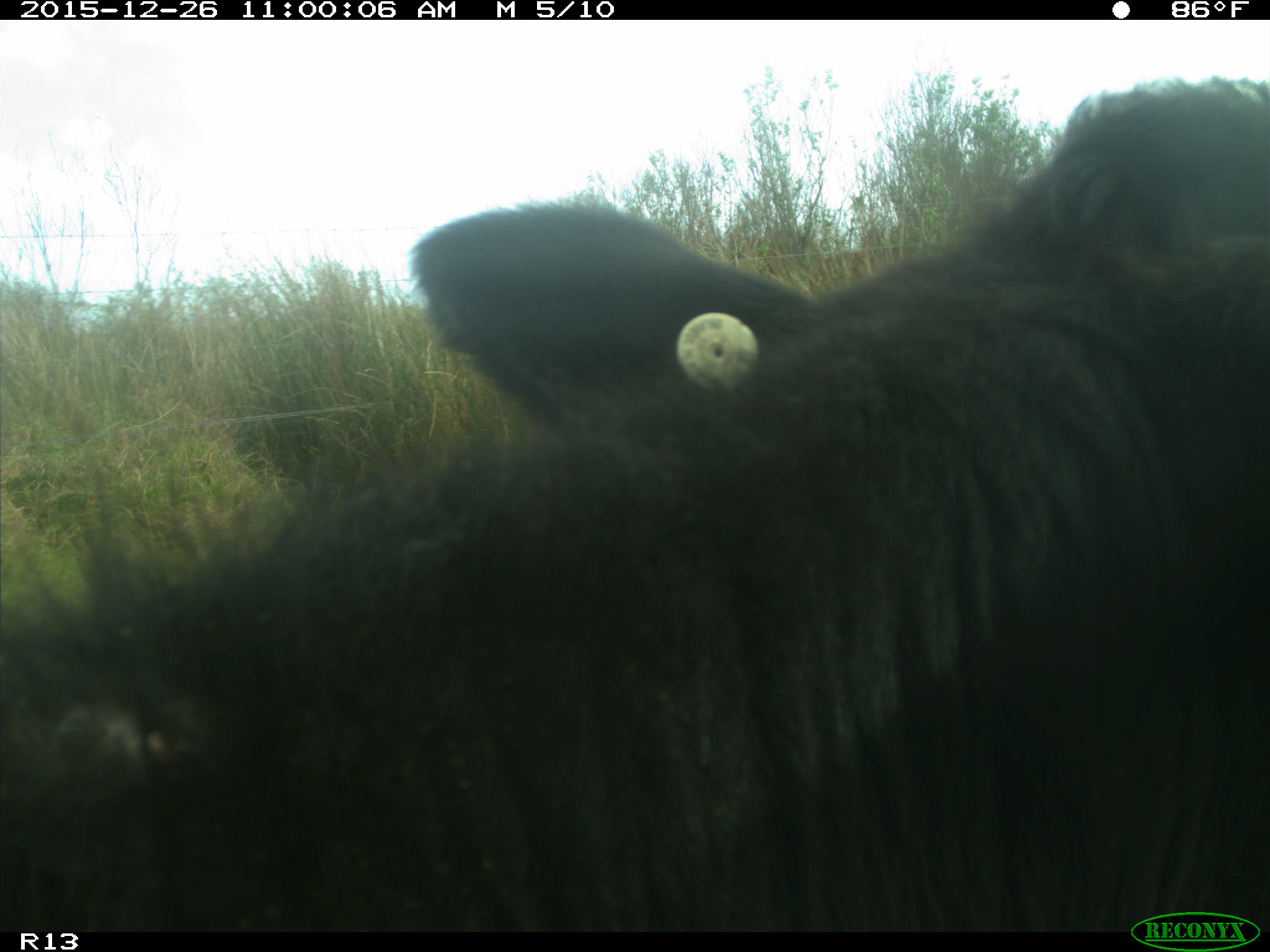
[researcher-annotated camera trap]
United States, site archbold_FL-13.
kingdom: Animalia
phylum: Chordata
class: Mammalia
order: Artiodactyla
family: Bovidae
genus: Bos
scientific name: Bos taurus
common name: domestic cow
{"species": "Bos taurus (domestic cow)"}